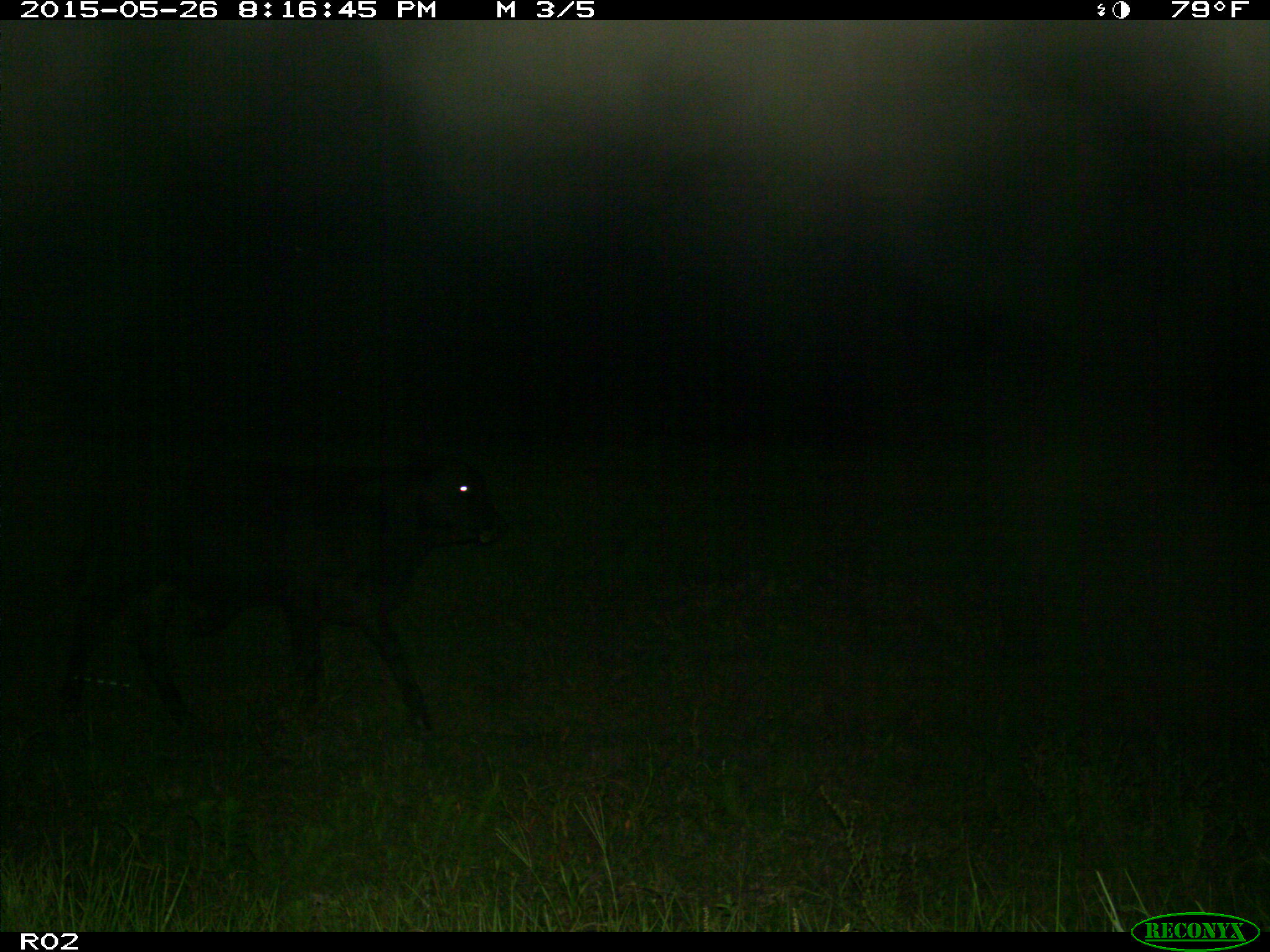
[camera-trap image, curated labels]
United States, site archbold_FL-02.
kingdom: Animalia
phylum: Chordata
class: Mammalia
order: Artiodactyla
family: Bovidae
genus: Bos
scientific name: Bos taurus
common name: domestic cow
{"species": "Bos taurus (domestic cow)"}